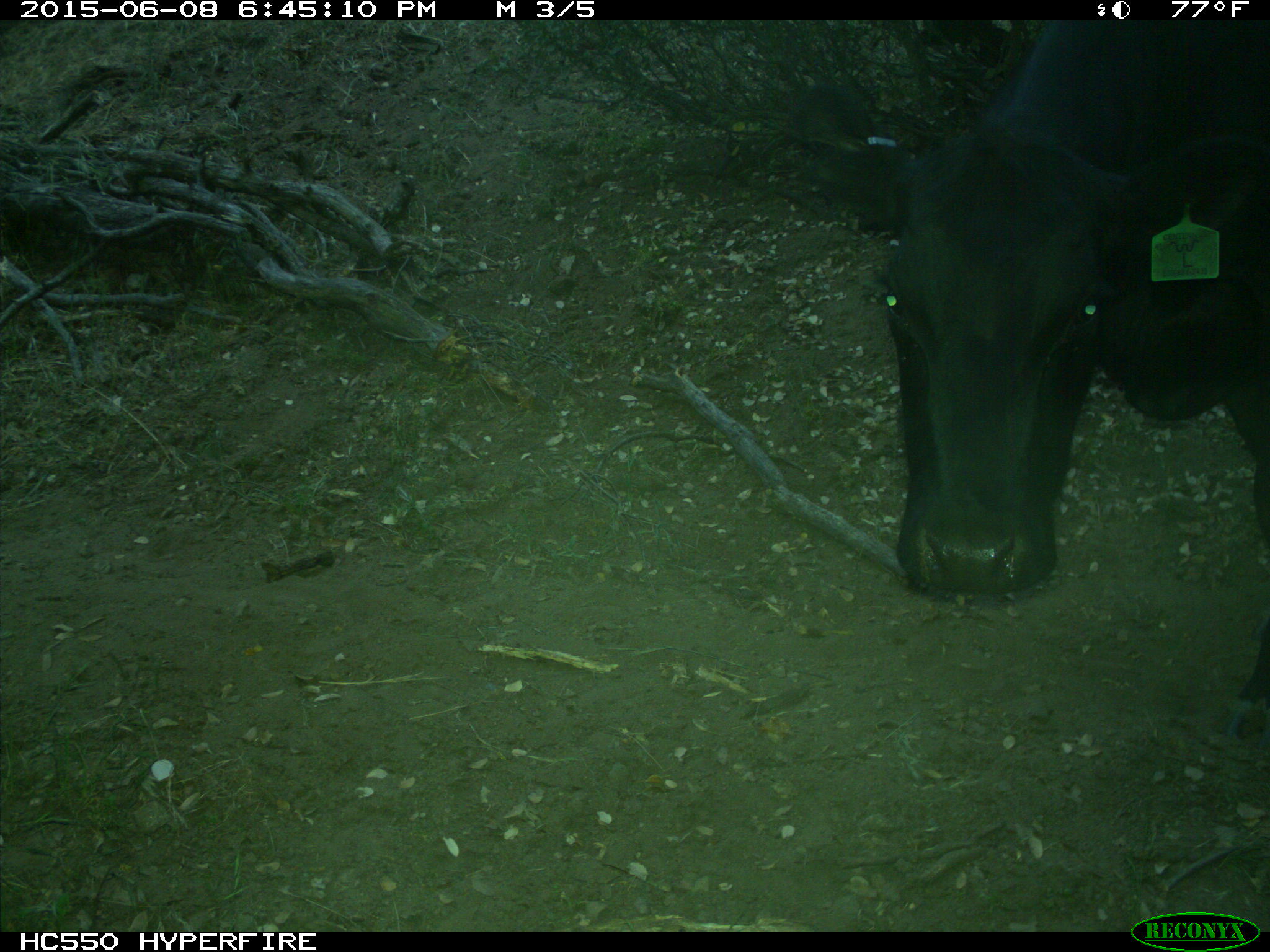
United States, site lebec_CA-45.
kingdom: Animalia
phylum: Chordata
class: Mammalia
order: Artiodactyla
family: Bovidae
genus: Bos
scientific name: Bos taurus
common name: domestic cow